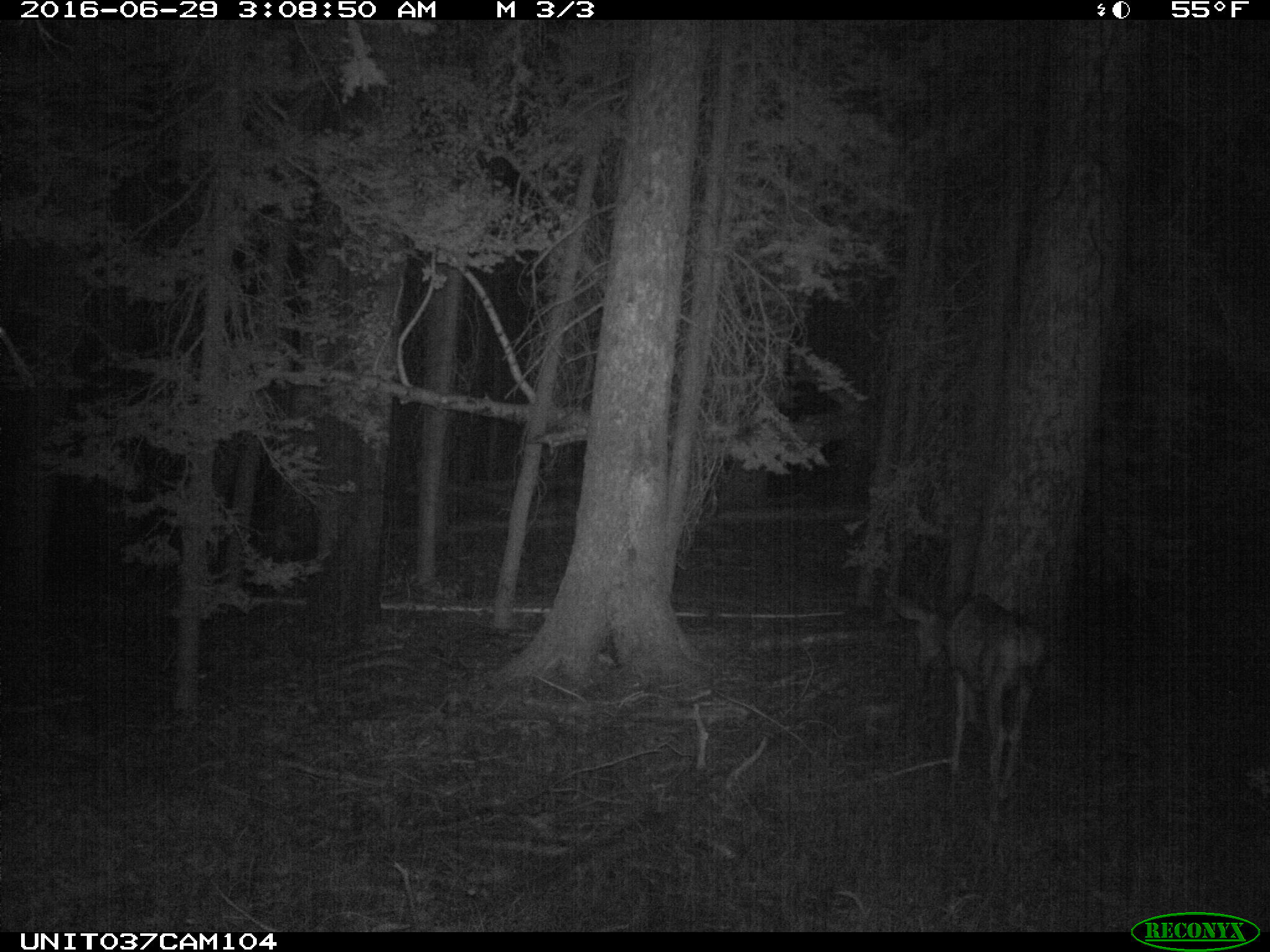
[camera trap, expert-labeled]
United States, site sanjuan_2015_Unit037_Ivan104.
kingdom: Animalia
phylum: Chordata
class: Mammalia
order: Artiodactyla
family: Cervidae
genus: Odocoileus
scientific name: Odocoileus hemionus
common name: mule deer